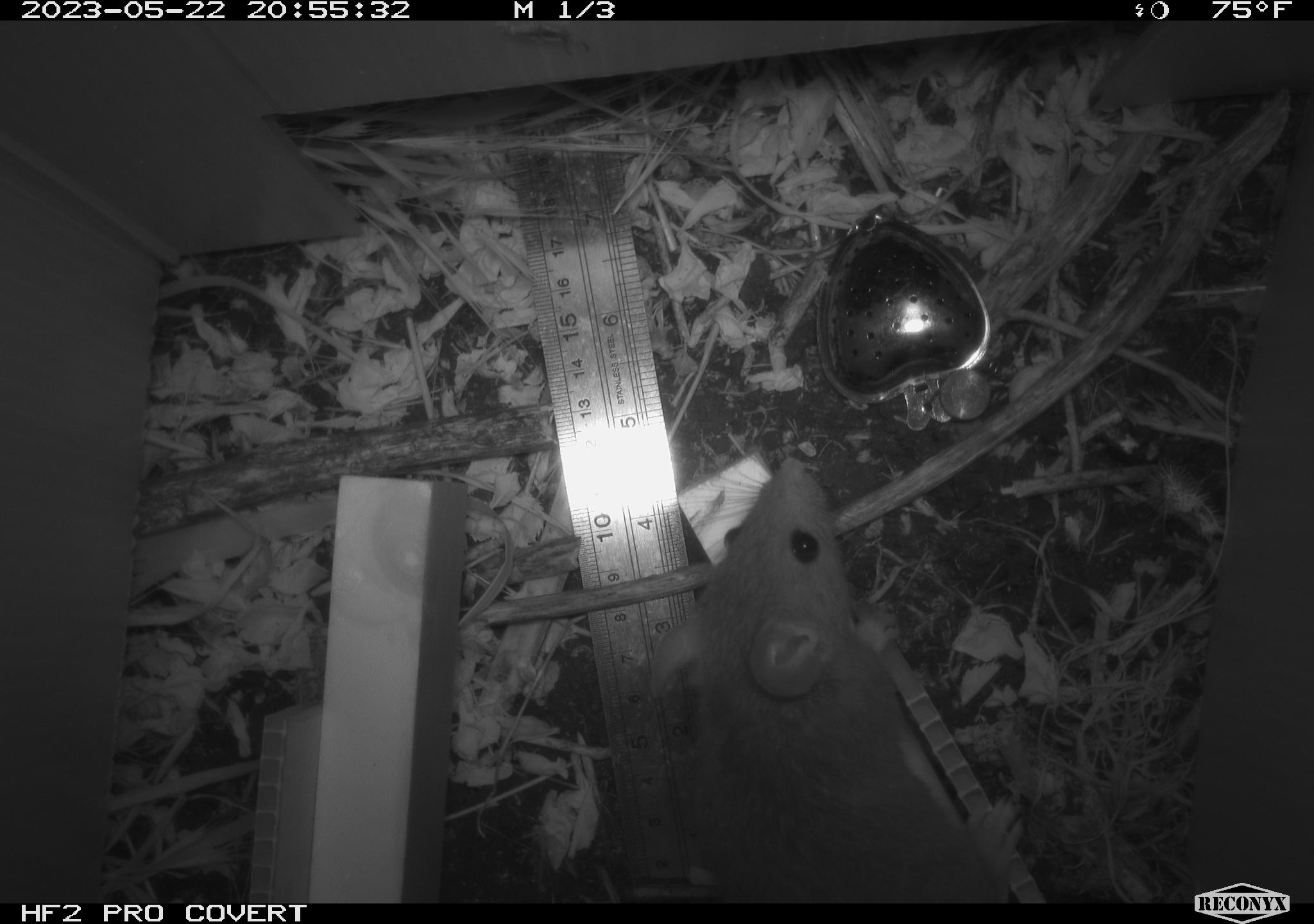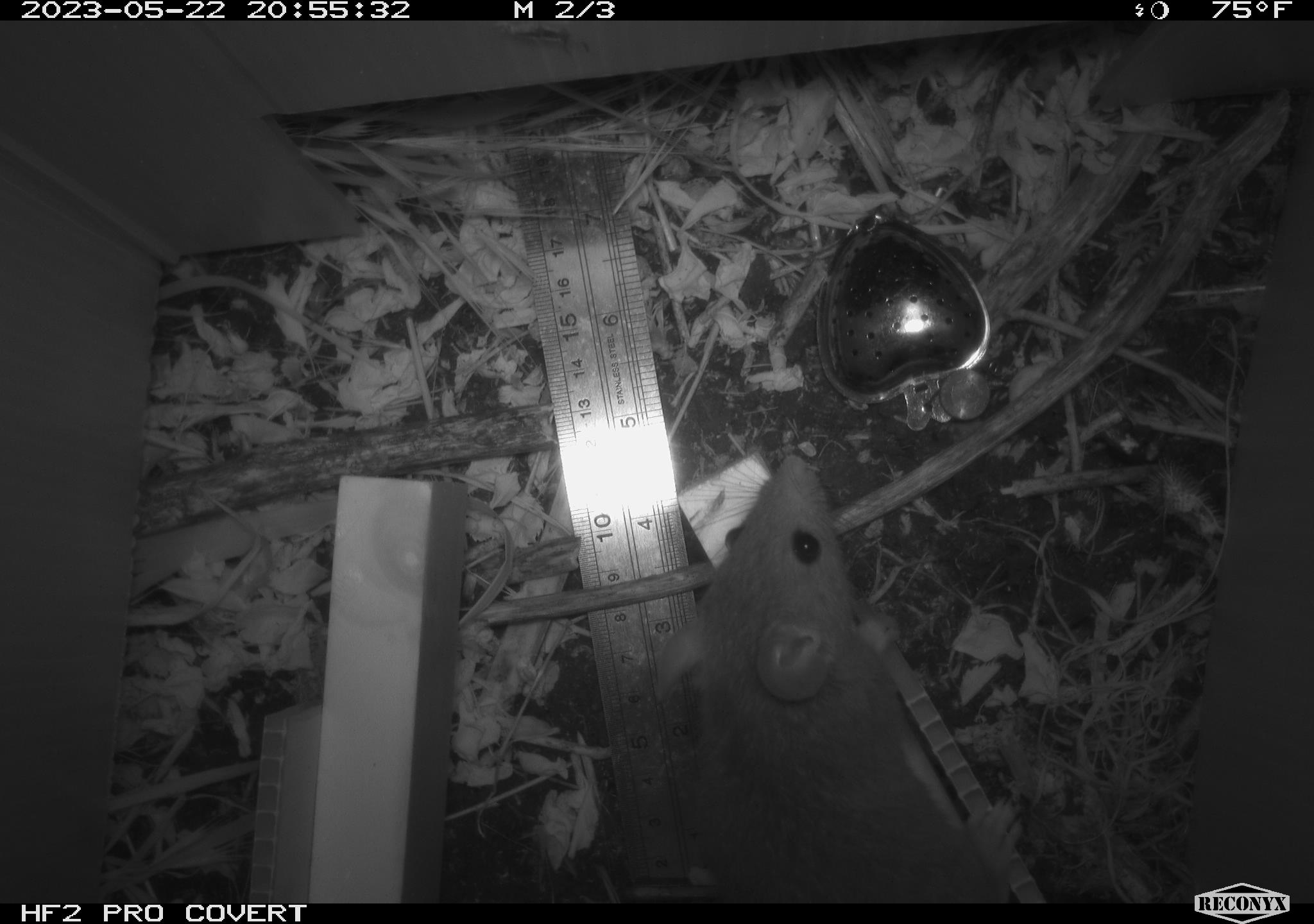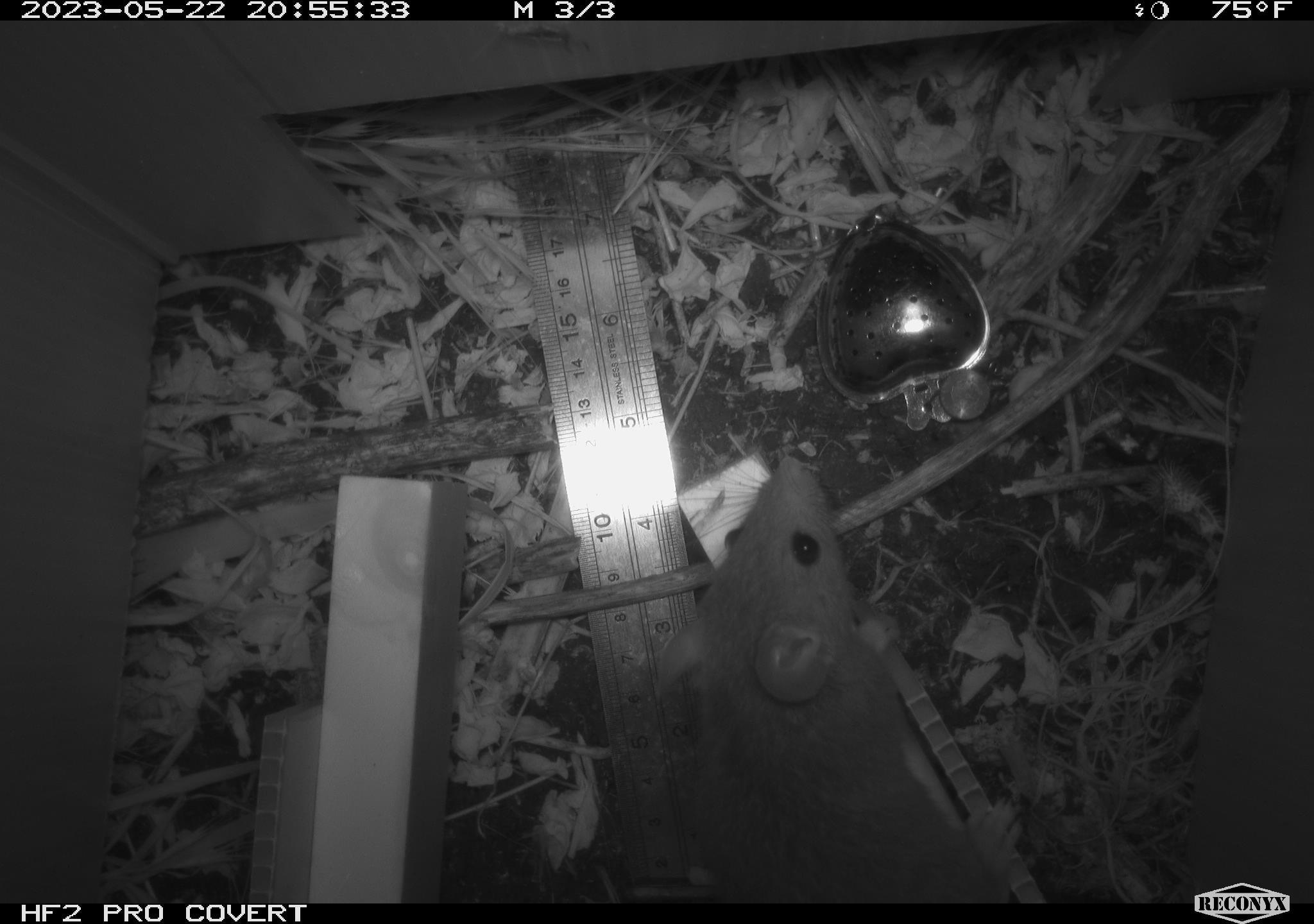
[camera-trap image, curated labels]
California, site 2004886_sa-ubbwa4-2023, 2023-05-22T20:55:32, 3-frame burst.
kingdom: Animalia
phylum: Chordata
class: Mammalia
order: Rodentia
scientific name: Rodentia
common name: mouse species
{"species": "mouse species (Rodentia)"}